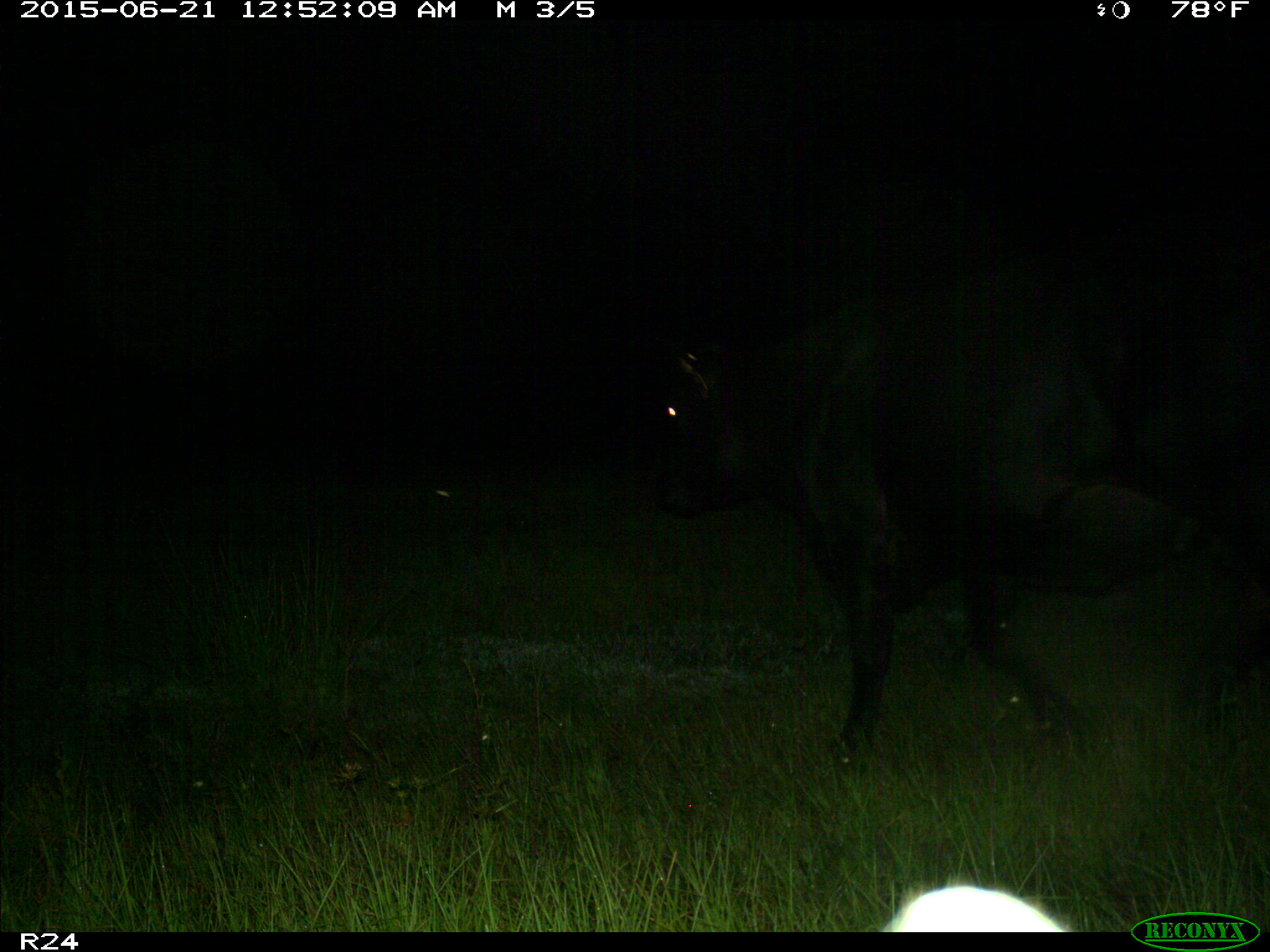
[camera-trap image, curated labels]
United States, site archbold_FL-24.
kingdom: Animalia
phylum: Chordata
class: Mammalia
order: Artiodactyla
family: Bovidae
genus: Bos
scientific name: Bos taurus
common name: domestic cow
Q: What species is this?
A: Bos taurus (domestic cow).